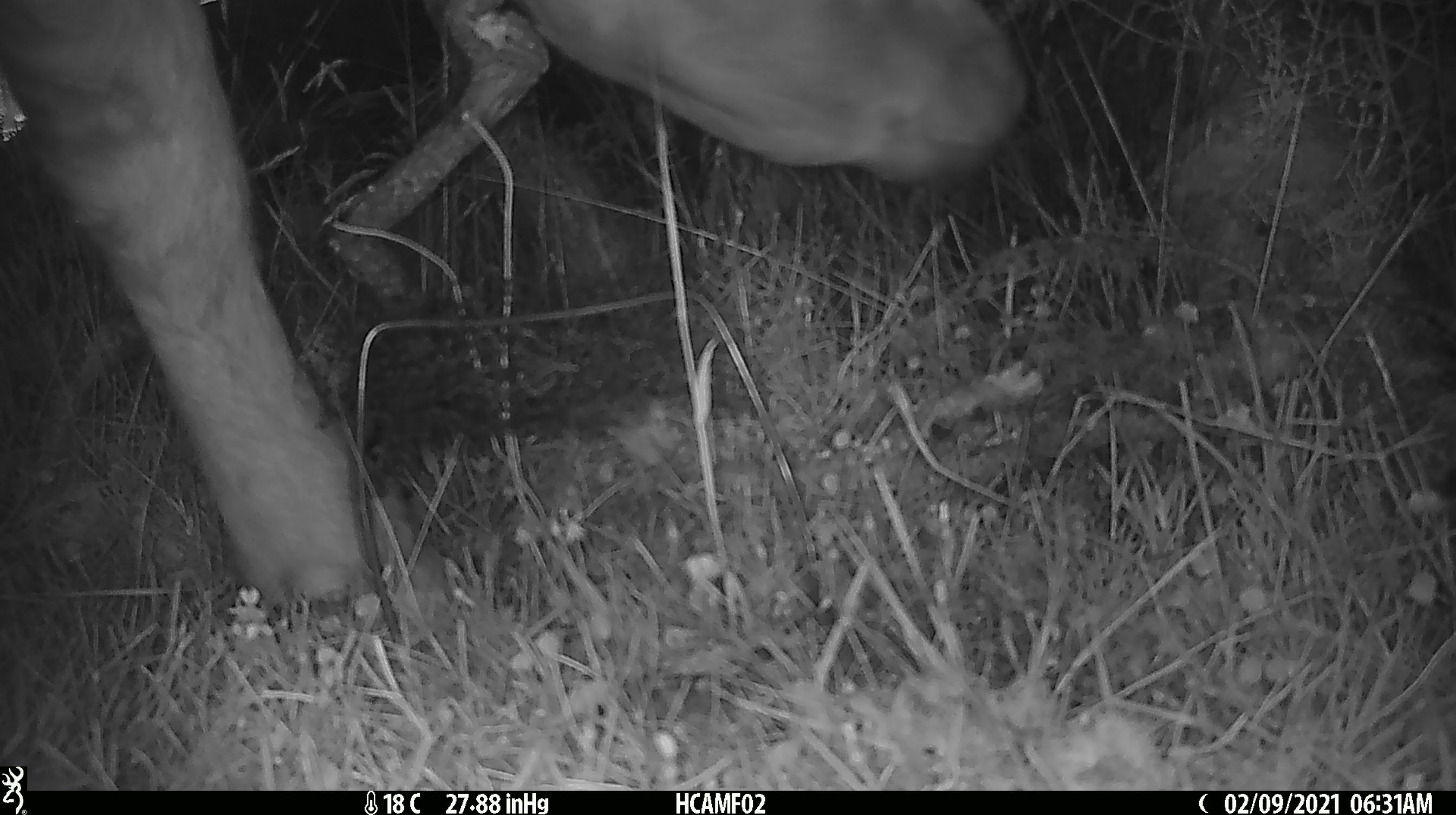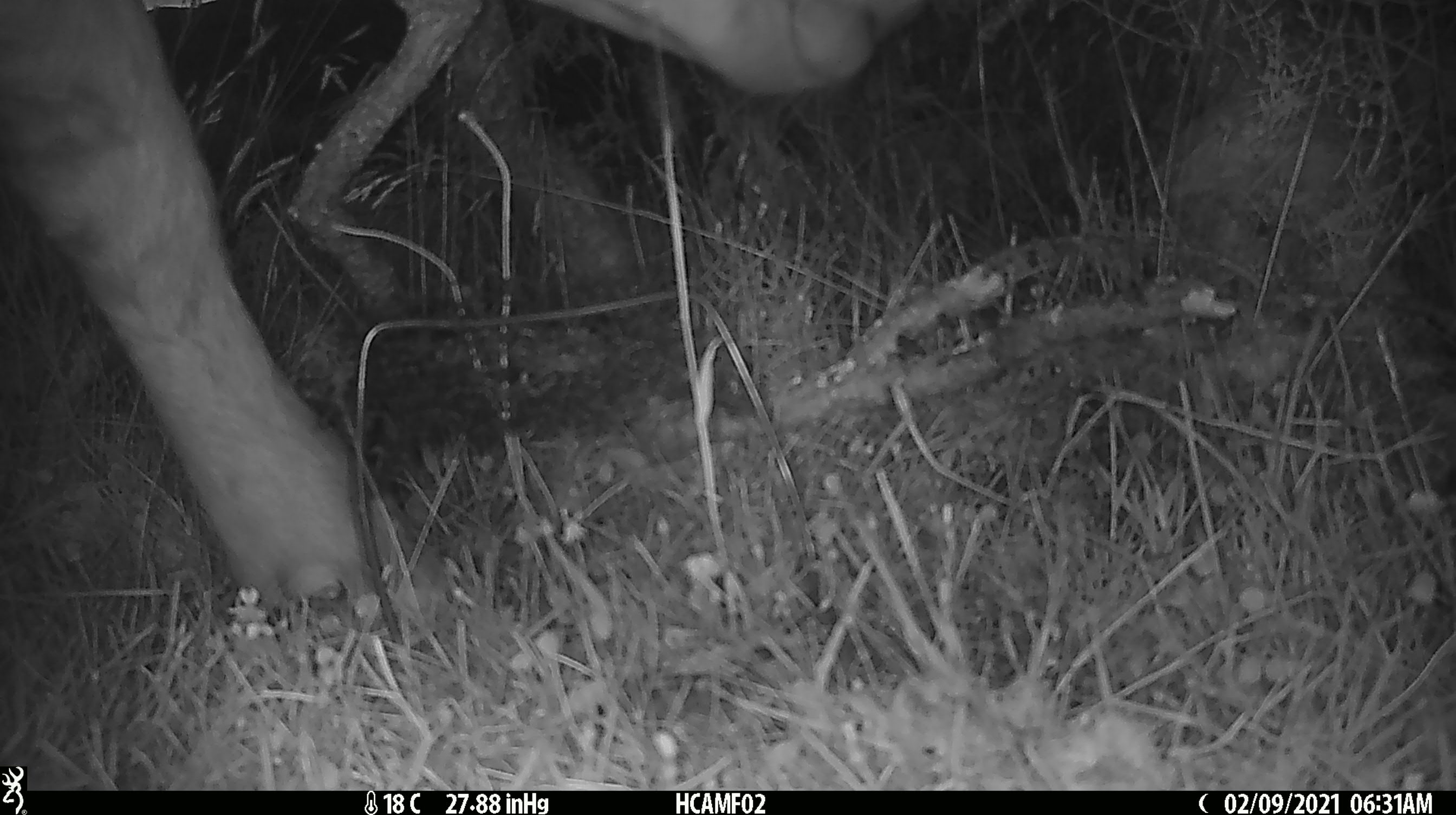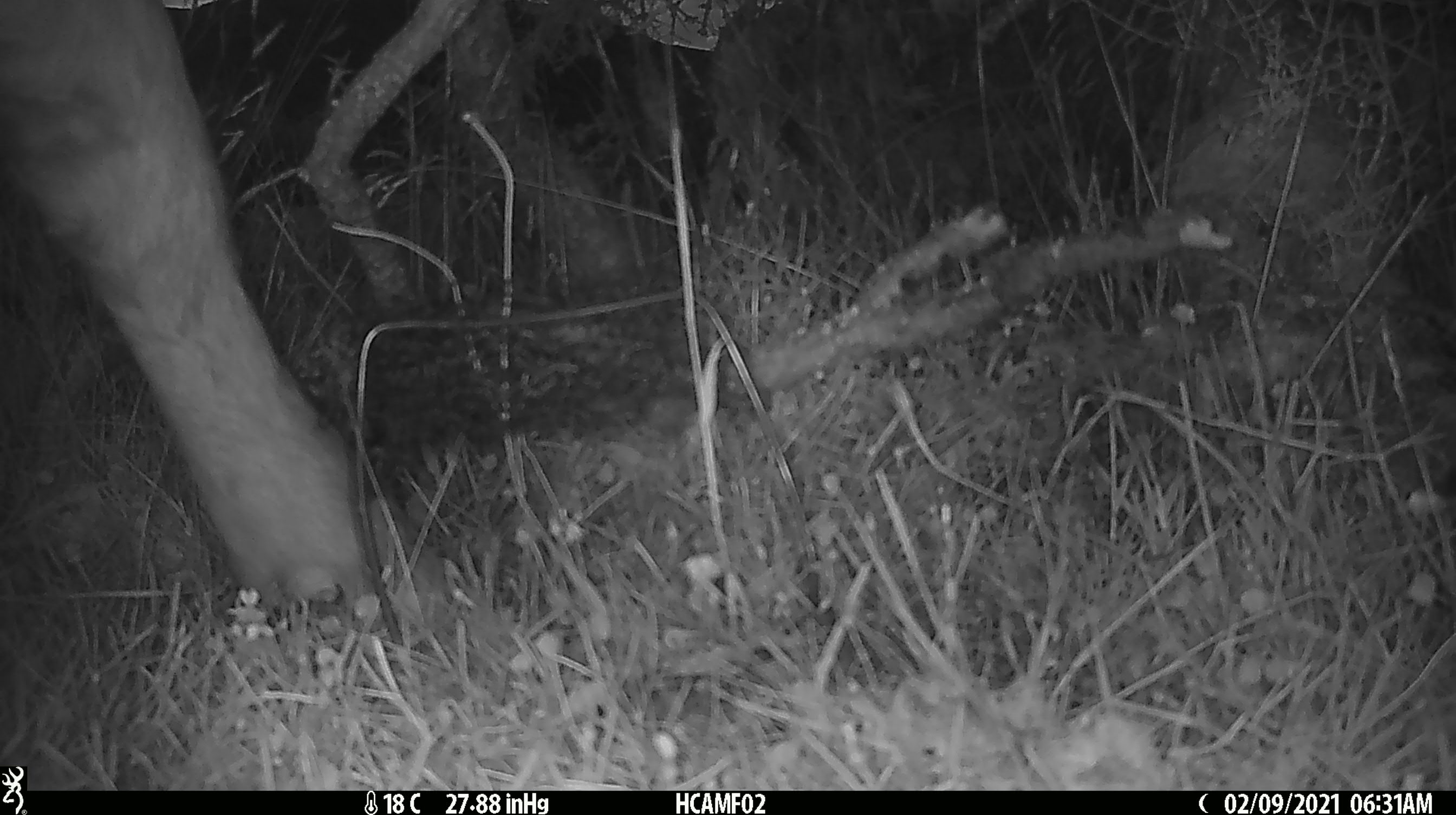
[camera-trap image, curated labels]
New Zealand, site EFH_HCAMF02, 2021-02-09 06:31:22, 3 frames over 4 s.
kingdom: Animalia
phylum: Chordata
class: Mammalia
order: Artiodactyla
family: Bovidae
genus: Bos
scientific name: Bos taurus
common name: domestic cow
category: cow